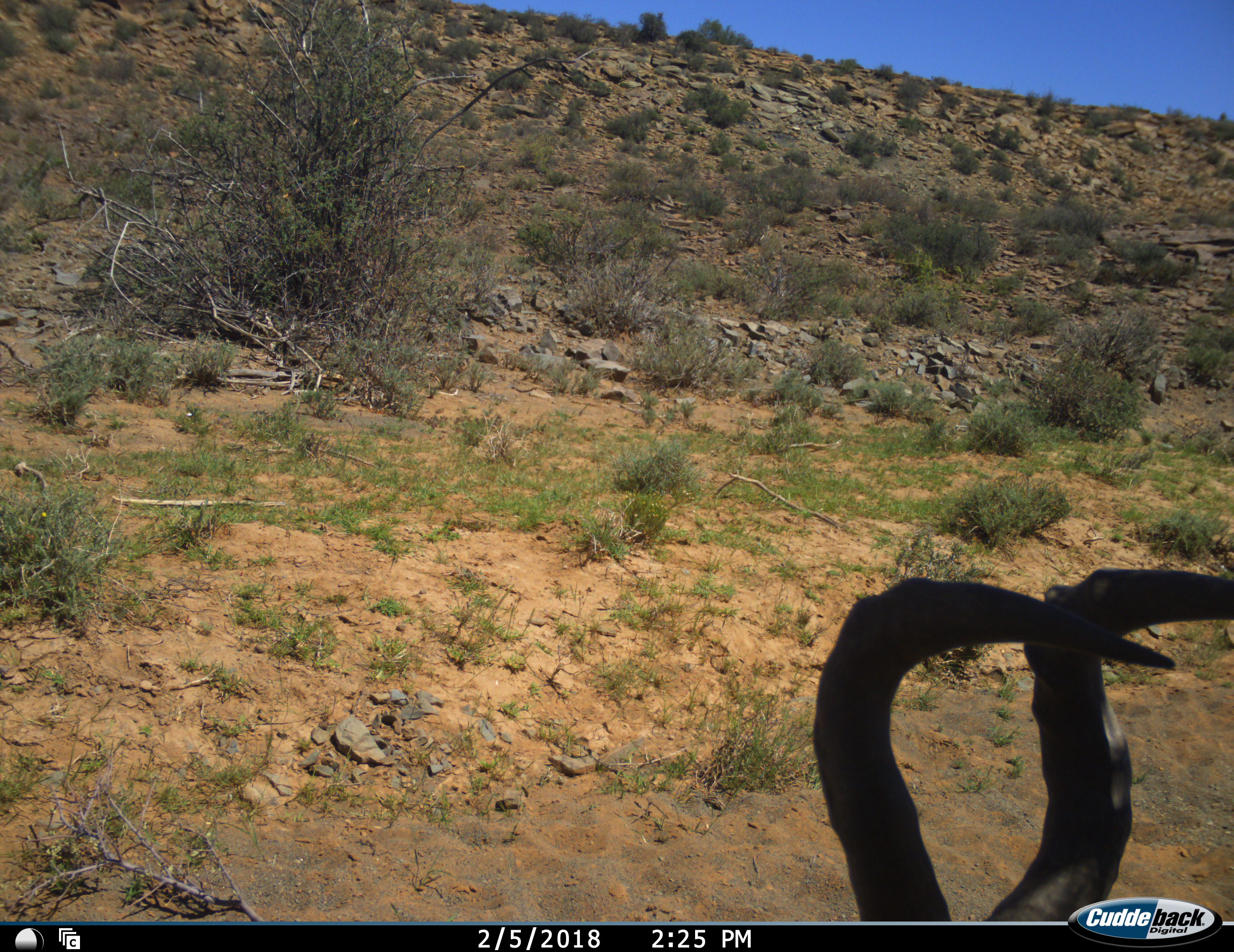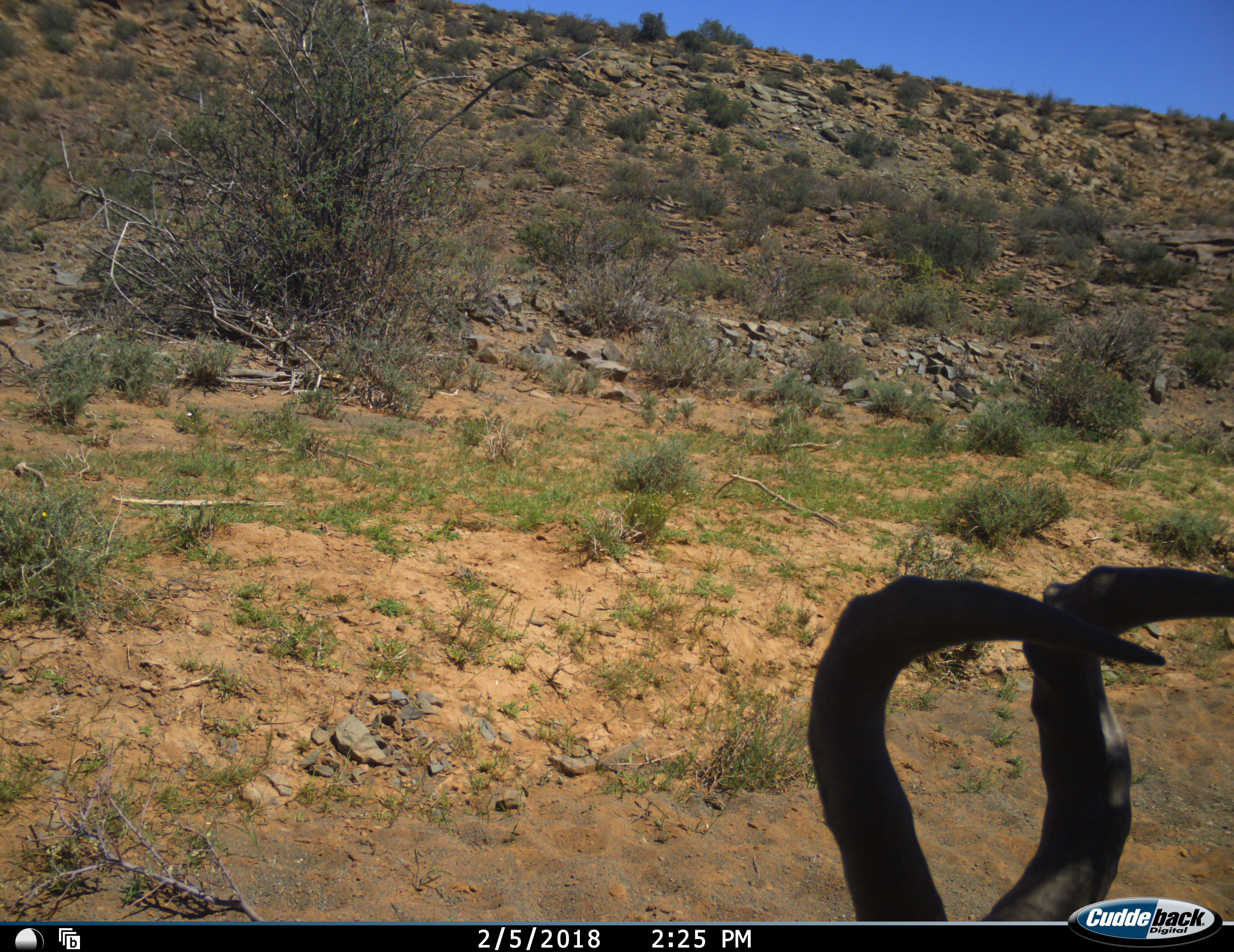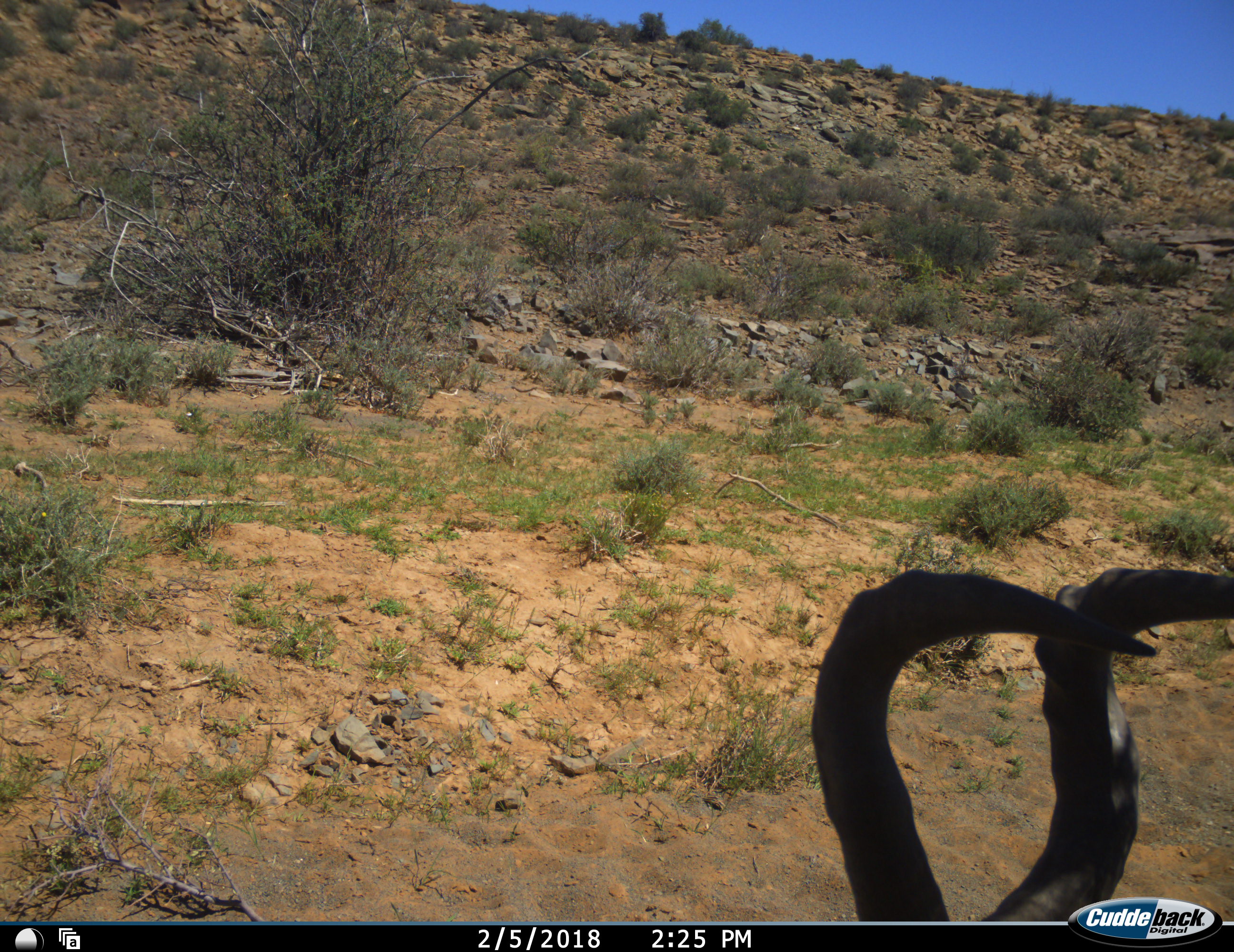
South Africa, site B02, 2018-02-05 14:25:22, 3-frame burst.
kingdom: Animalia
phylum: Chordata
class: Mammalia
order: Artiodactyla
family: Bovidae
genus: Alcelaphus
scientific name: Alcelaphus buselaphus caama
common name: red hartebeest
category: hartebeestred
Hartebeestred (red hartebeest) (Alcelaphus buselaphus caama), count 1. Behavior (volunteer vote fractions): standing 78%, resting 22%, moving 11%, interacting 0%. Young present (vote fraction): 0%. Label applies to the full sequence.